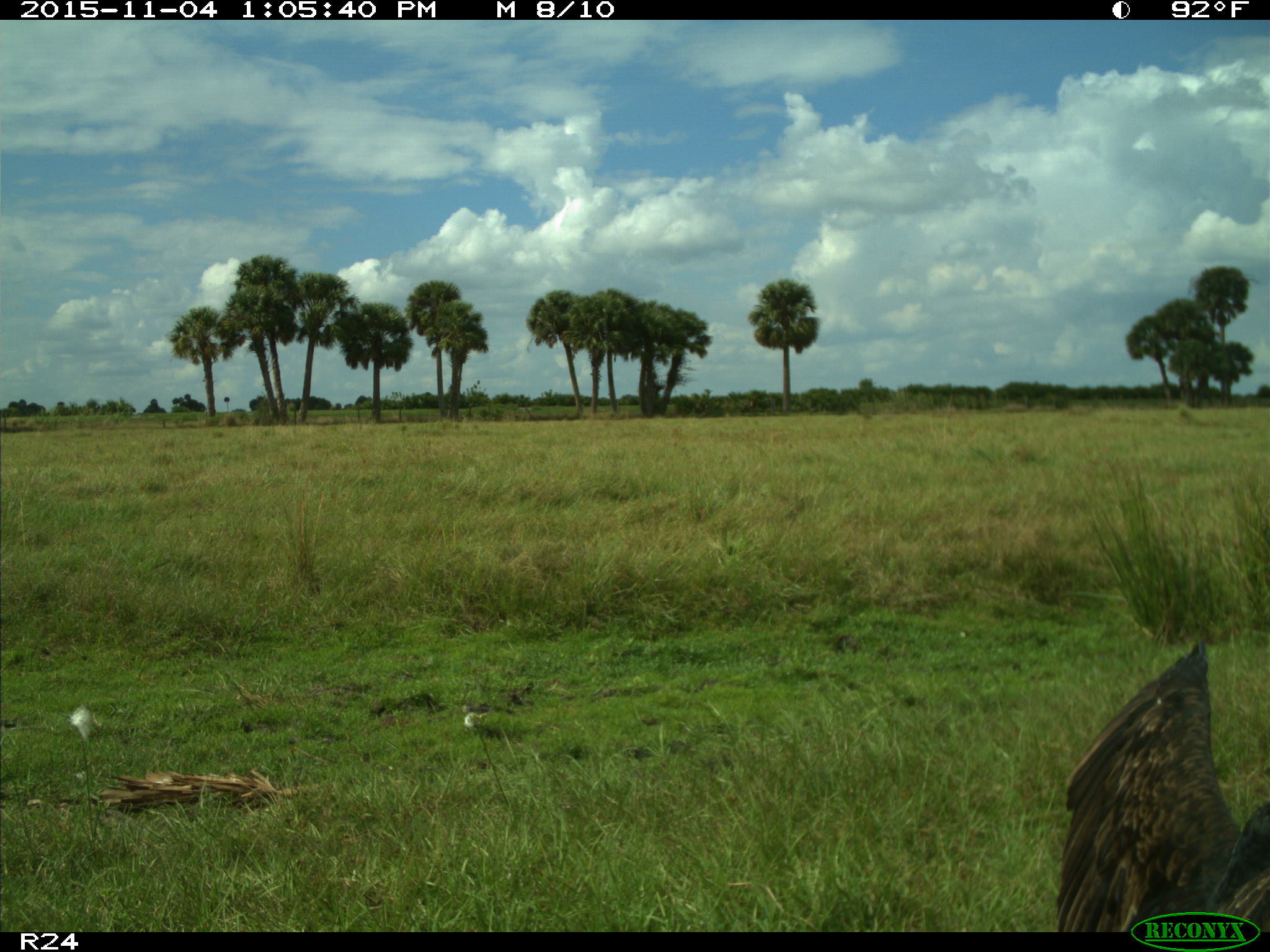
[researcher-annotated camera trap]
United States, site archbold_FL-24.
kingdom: Animalia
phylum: Chordata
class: Aves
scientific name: Aves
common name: birds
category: unidentified bird